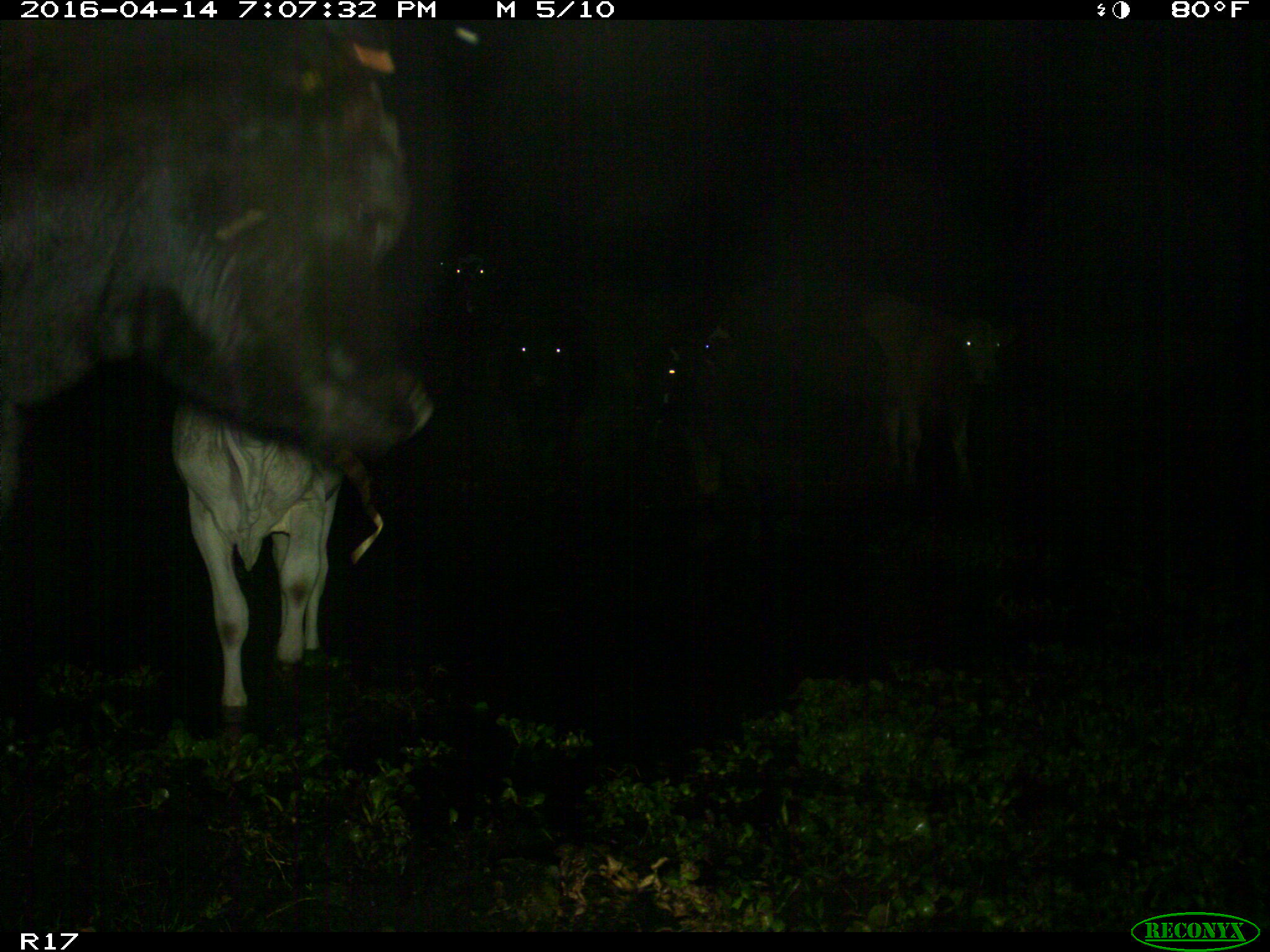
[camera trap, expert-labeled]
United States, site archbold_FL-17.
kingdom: Animalia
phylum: Chordata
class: Mammalia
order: Artiodactyla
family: Bovidae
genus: Bos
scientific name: Bos taurus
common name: domestic cow